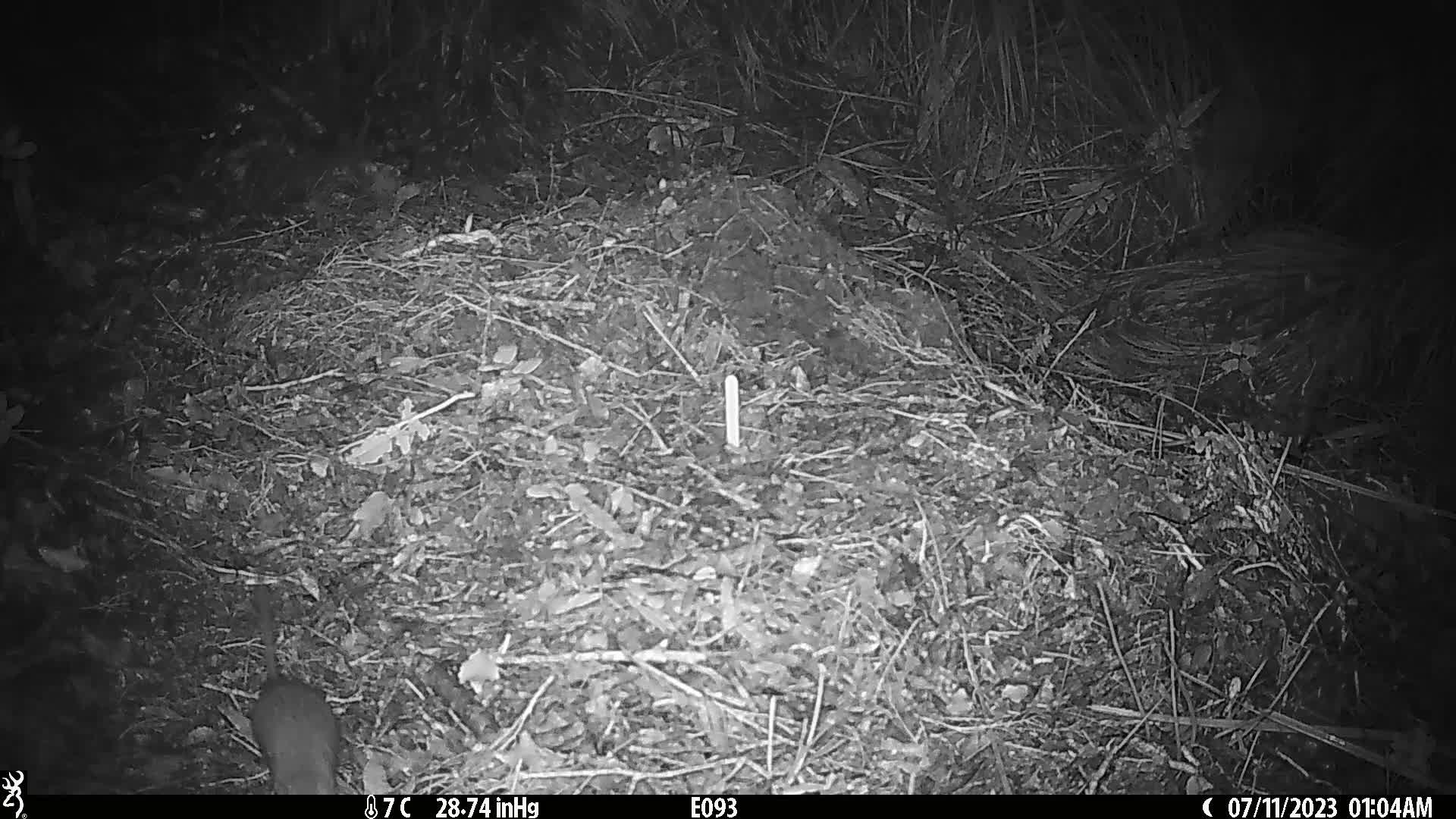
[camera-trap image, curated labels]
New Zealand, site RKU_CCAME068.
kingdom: Animalia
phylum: Chordata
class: Mammalia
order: Rodentia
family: Muridae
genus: Rattus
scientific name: Rattus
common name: rat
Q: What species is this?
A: Rat (Rattus).